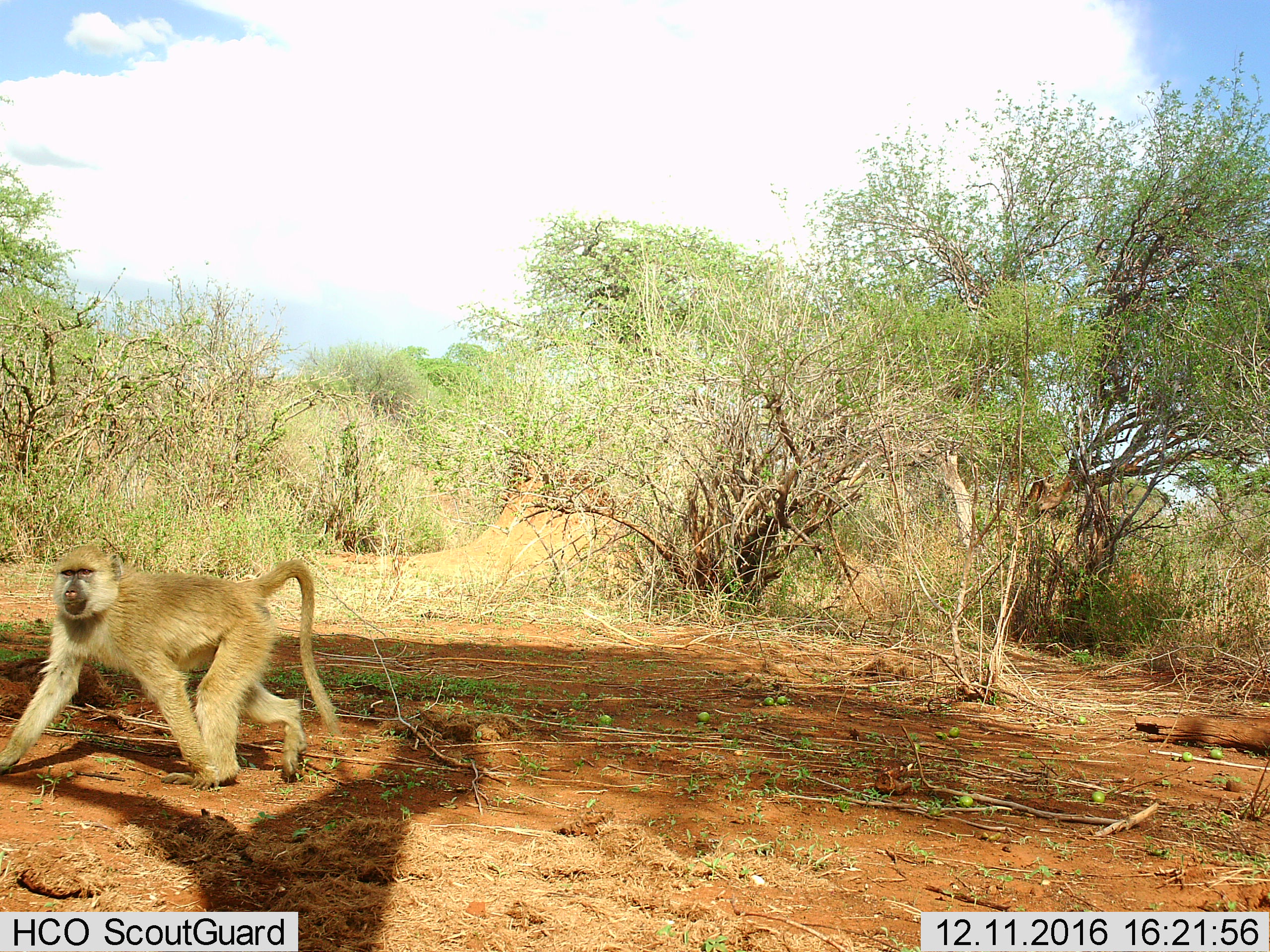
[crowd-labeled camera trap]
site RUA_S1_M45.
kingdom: Animalia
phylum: Chordata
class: Mammalia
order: Primates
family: Cercopithecidae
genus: Chlorocebus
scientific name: Chlorocebus pygerythrus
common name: vervet monkey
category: monkeyvervet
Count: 1.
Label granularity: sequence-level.